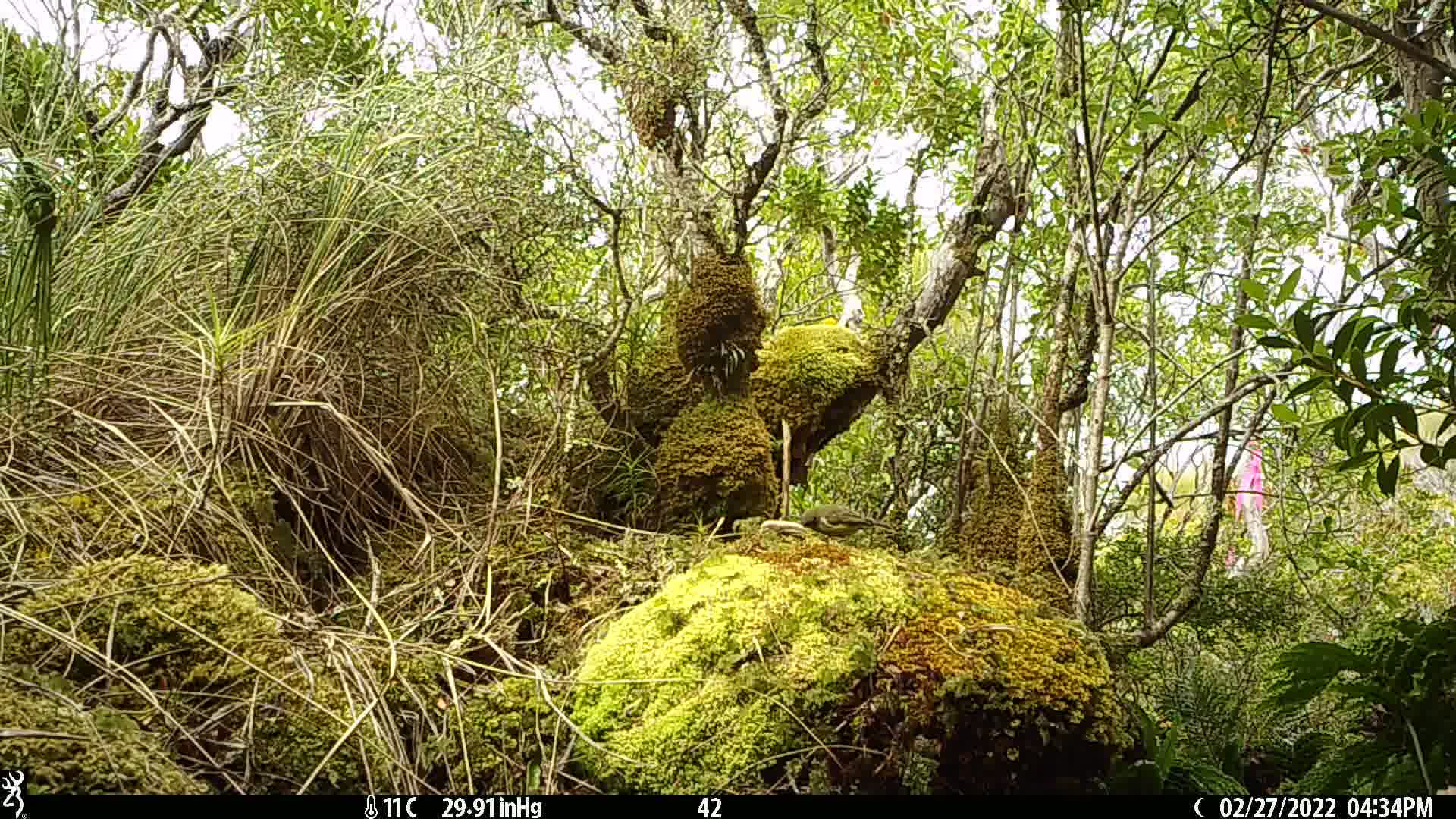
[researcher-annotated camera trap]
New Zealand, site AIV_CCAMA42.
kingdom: Animalia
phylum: Chordata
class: Aves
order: Passeriformes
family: Meliphagidae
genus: Anthornis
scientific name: Anthornis melanura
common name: new zealand bellbird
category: bellbird